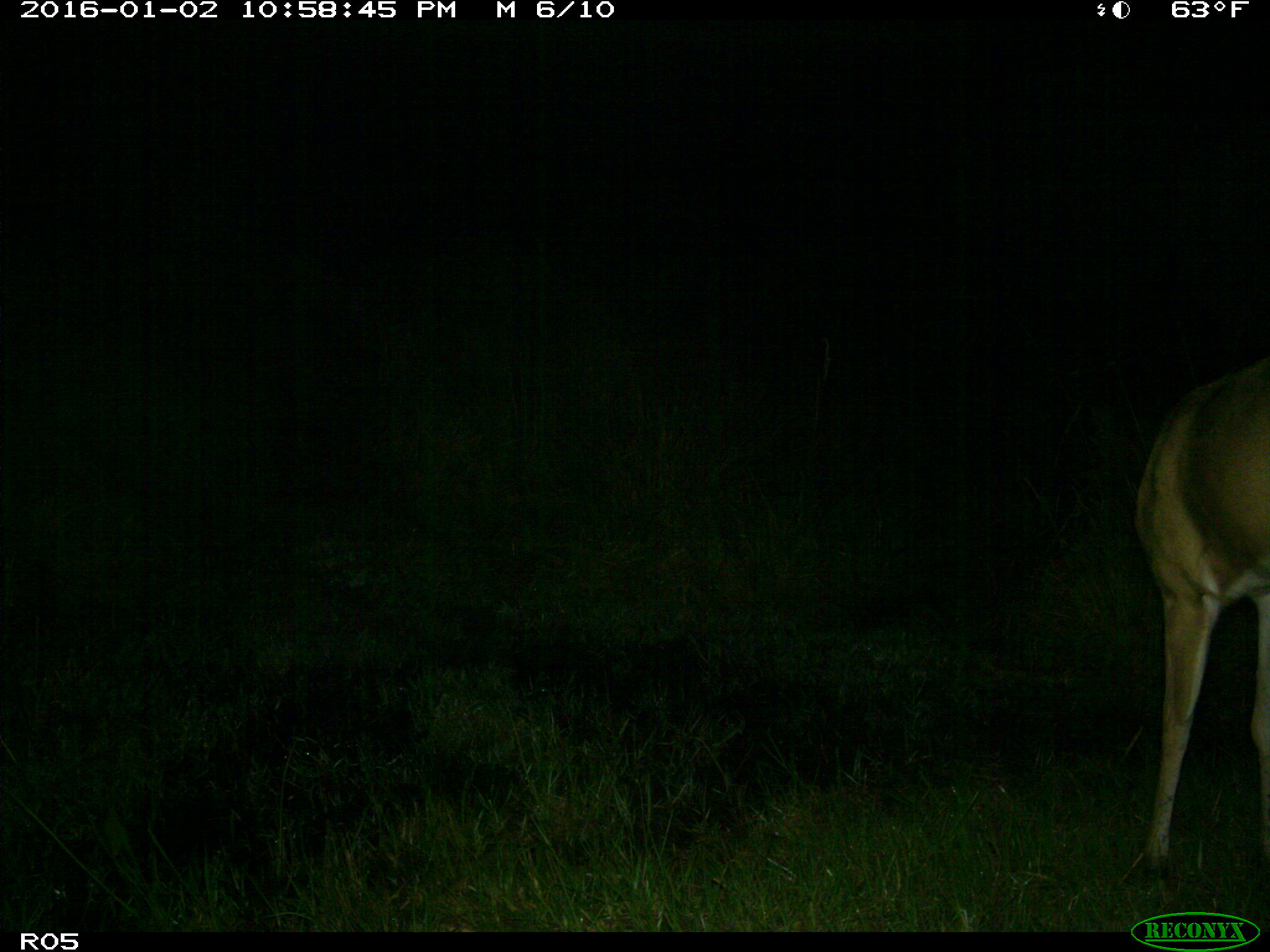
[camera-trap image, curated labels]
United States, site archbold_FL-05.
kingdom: Animalia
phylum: Chordata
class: Mammalia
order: Artiodactyla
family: Cervidae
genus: Odocoileus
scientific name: Odocoileus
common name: deer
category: unidentified deer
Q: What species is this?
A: Unidentified deer (deer) (Odocoileus).